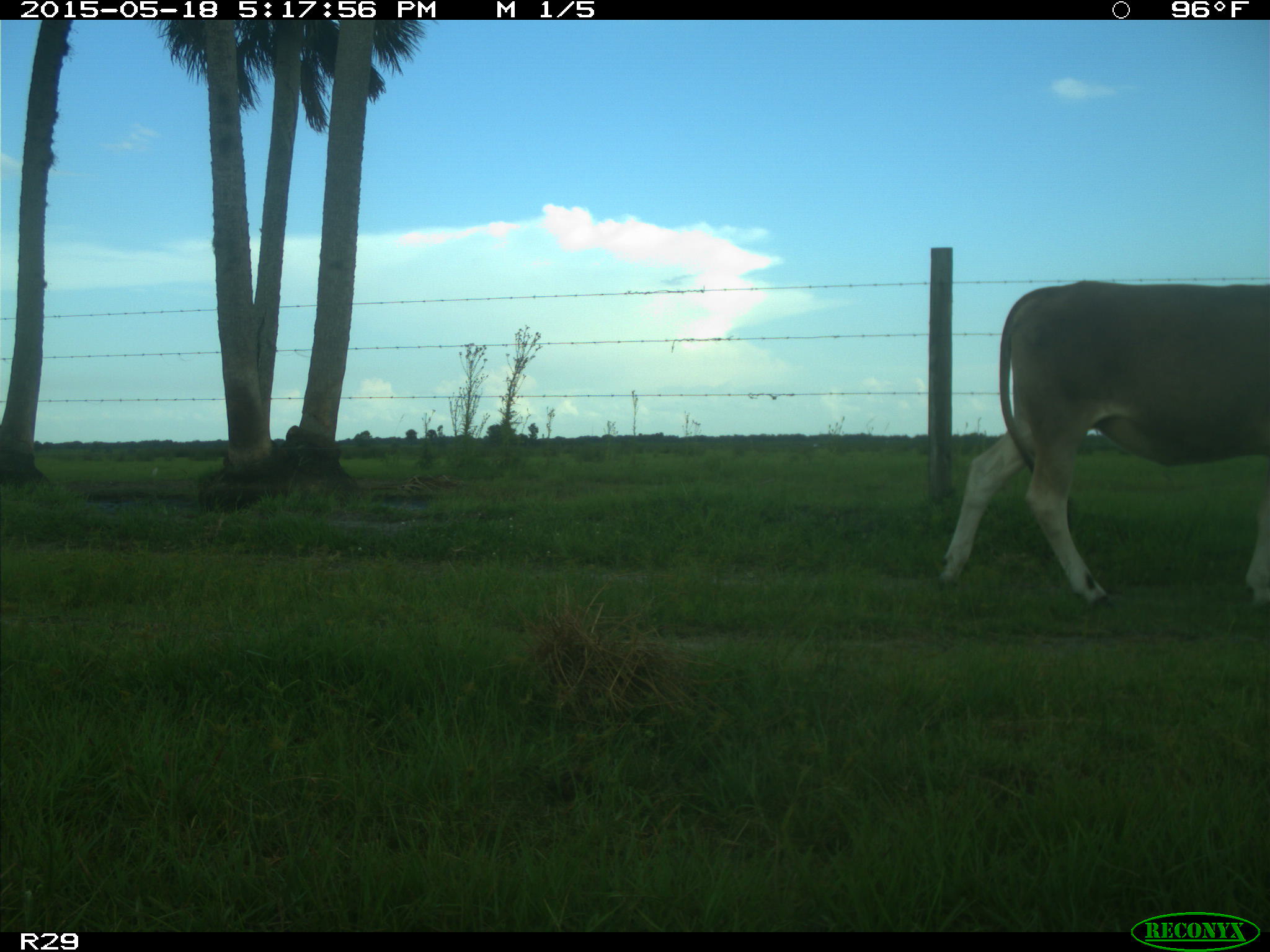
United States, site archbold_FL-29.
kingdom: Animalia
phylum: Chordata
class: Mammalia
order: Artiodactyla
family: Bovidae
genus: Bos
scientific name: Bos taurus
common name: domestic cow